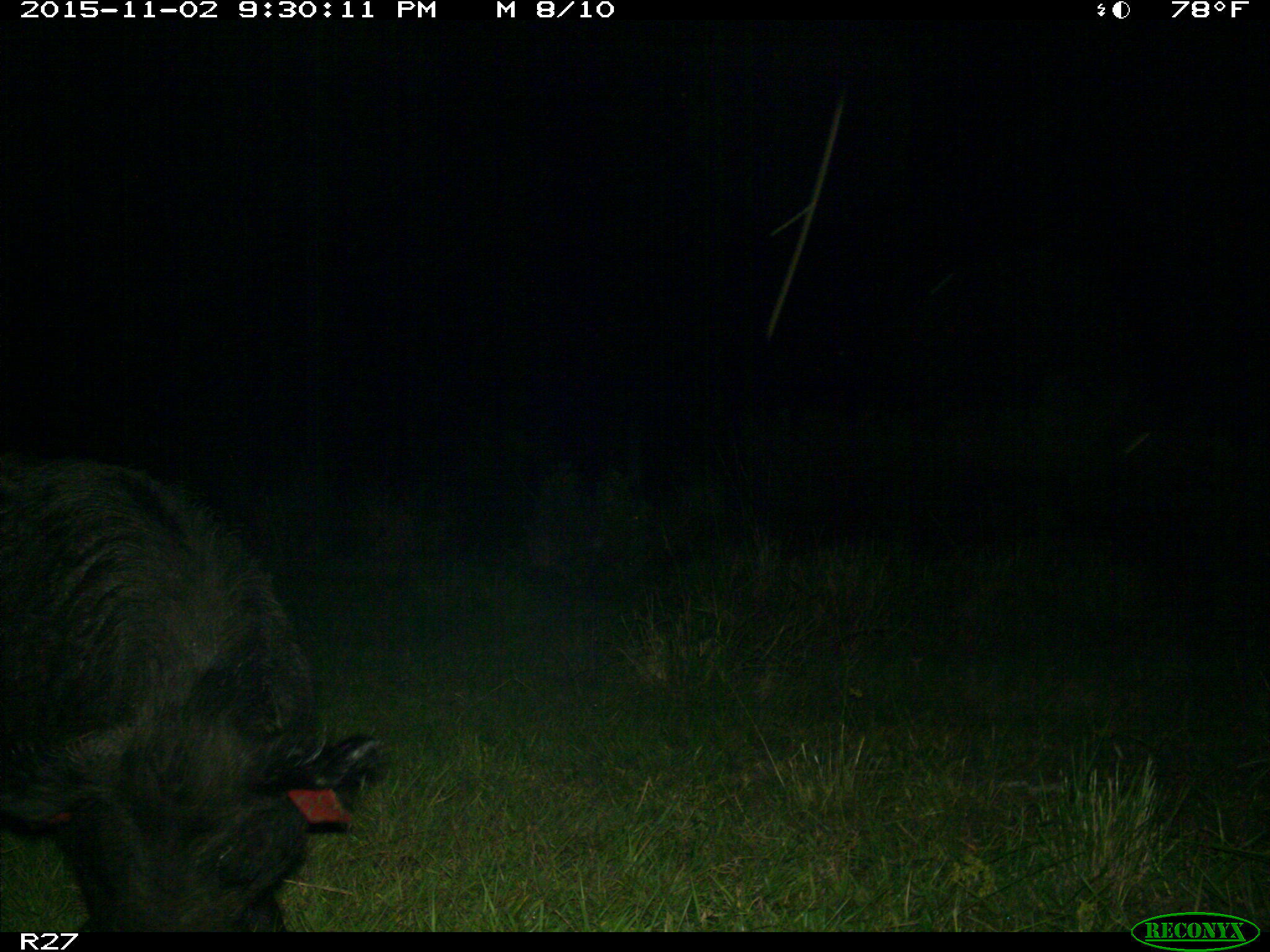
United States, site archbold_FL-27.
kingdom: Animalia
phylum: Chordata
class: Mammalia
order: Artiodactyla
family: Suidae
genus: Sus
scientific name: Sus scrofa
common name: wild boar